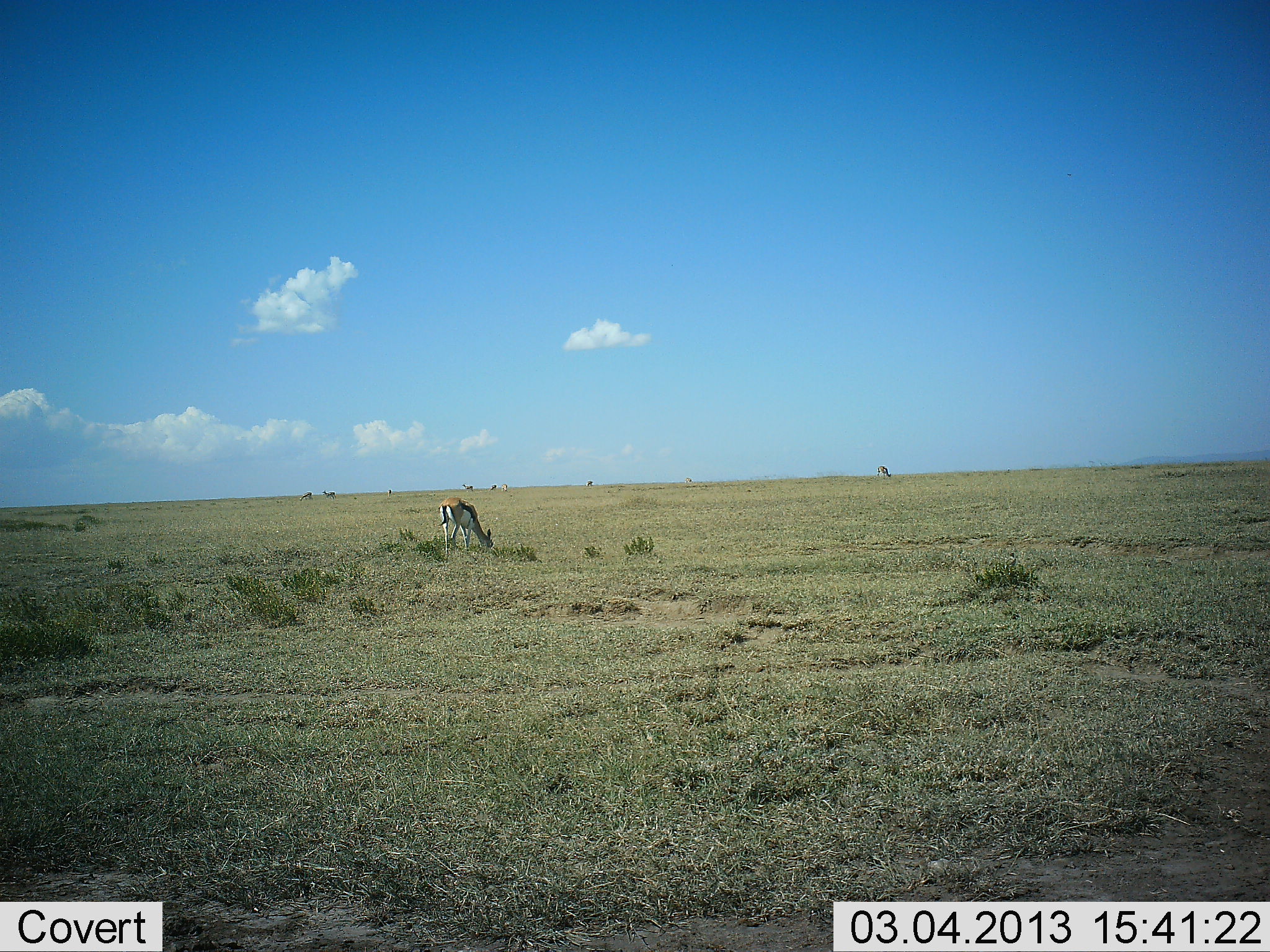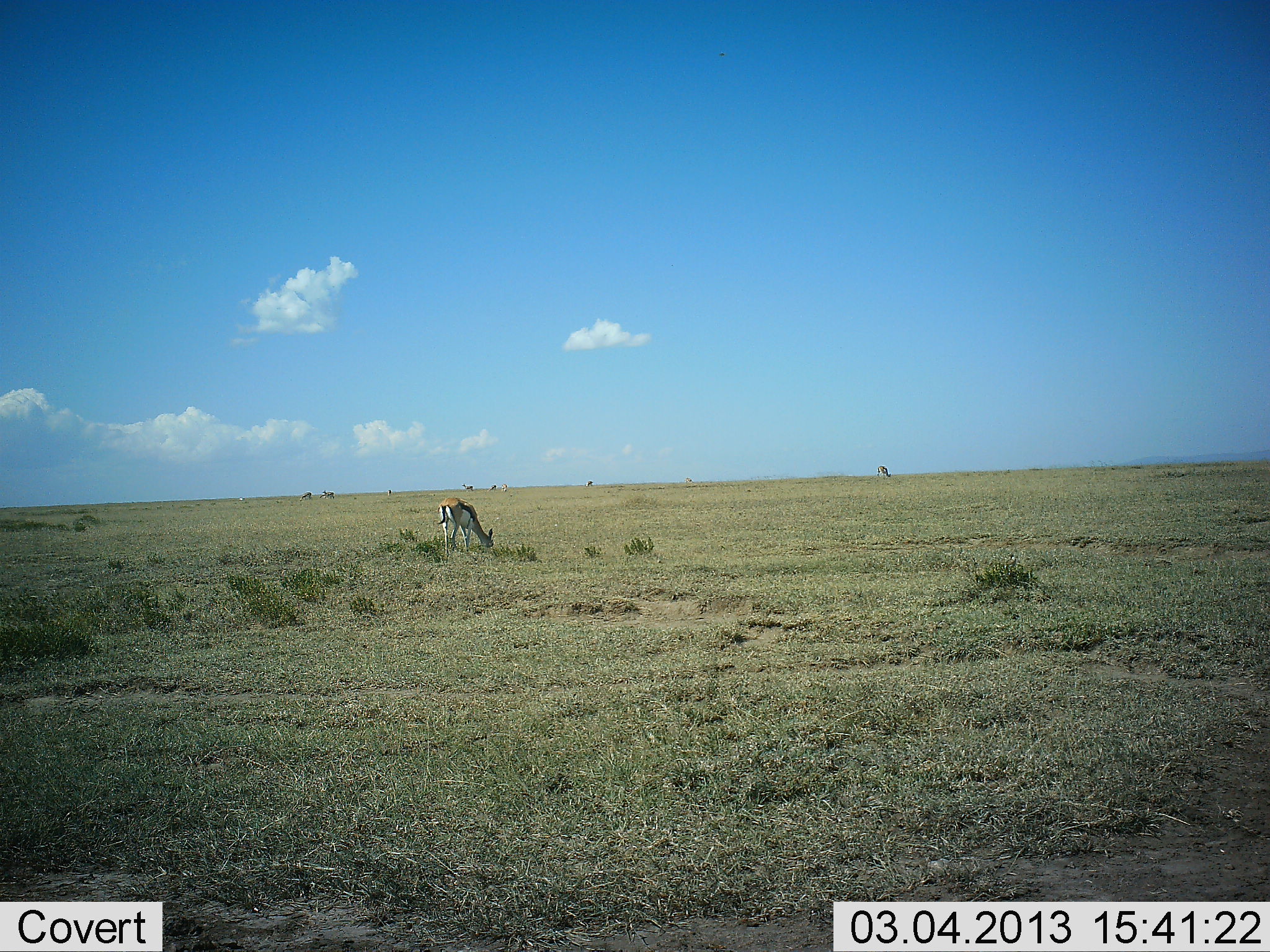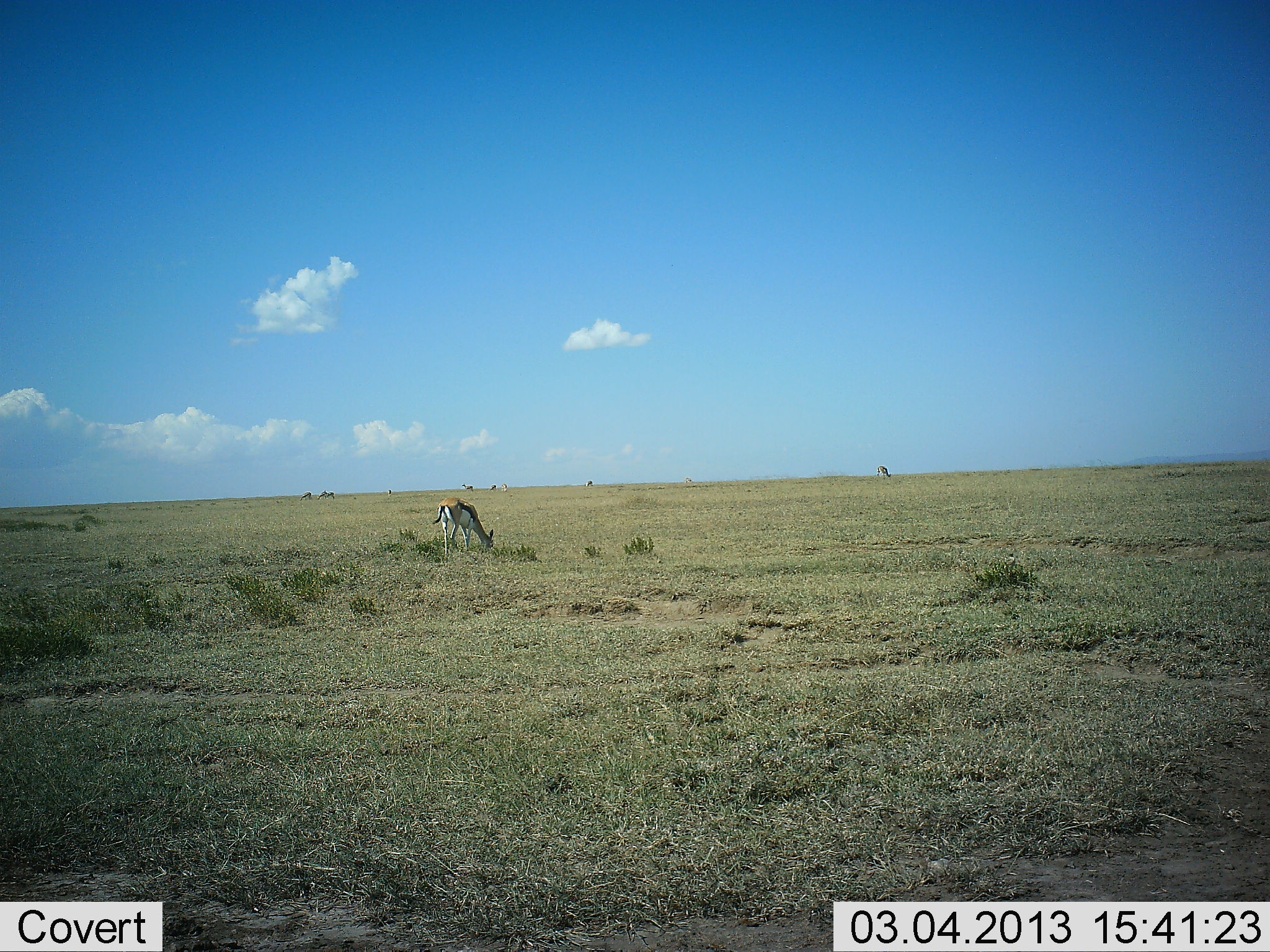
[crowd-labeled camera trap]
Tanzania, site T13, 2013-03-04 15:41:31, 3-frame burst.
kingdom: Animalia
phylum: Chordata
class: Mammalia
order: Artiodactyla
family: Bovidae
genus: Eudorcas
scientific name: Eudorcas thomsonii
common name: thomson's gazelle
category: gazellethomsons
Gazellethomsons (thomson's gazelle) (Eudorcas thomsonii), count 1. Behavior (volunteer vote fractions): standing 17%, resting 0%, moving 0%, interacting 0%. Young present (vote fraction): 0%. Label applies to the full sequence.